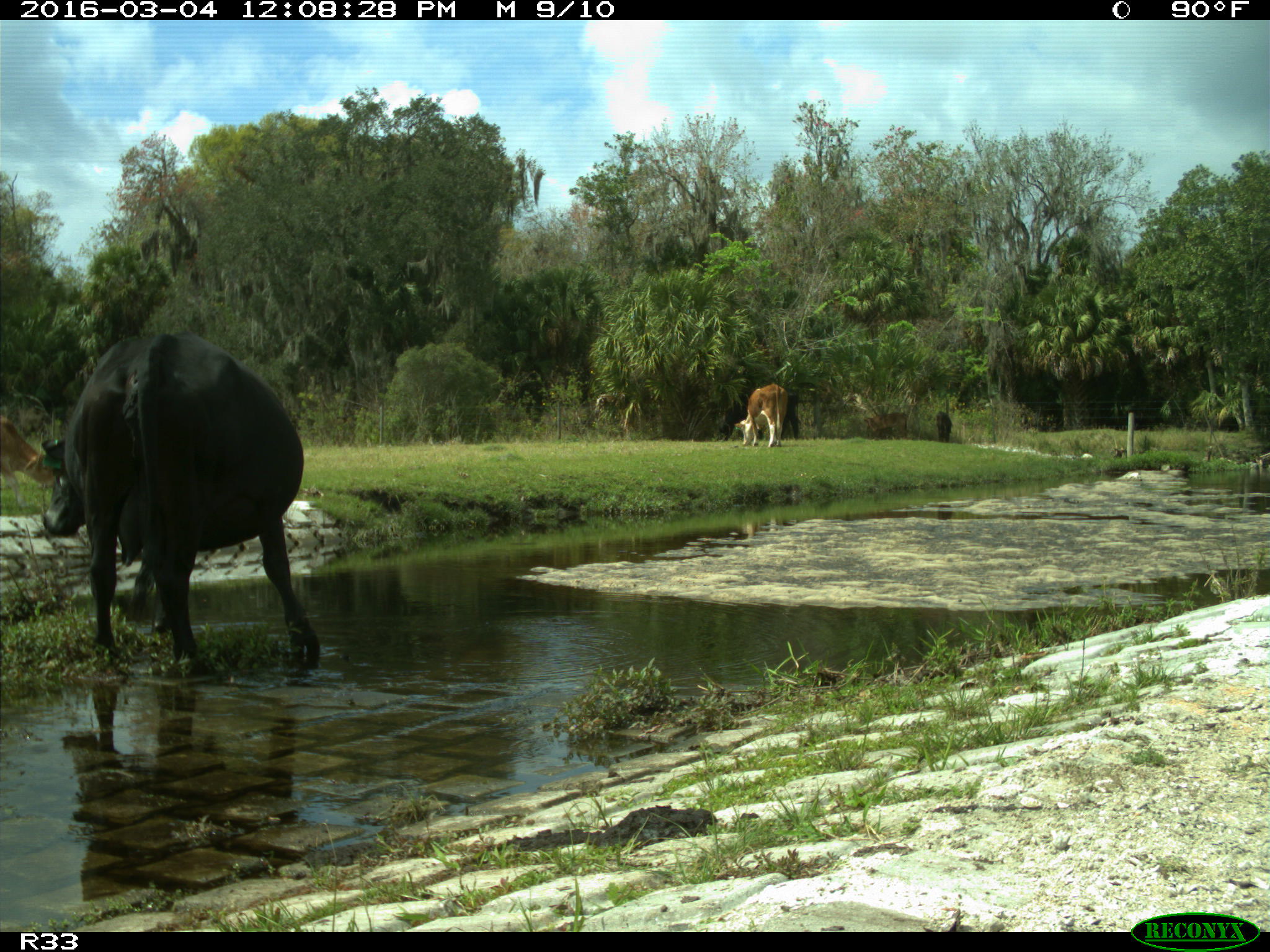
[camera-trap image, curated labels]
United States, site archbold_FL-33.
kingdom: Animalia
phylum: Chordata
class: Mammalia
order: Artiodactyla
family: Bovidae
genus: Bos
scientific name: Bos taurus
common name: domestic cow